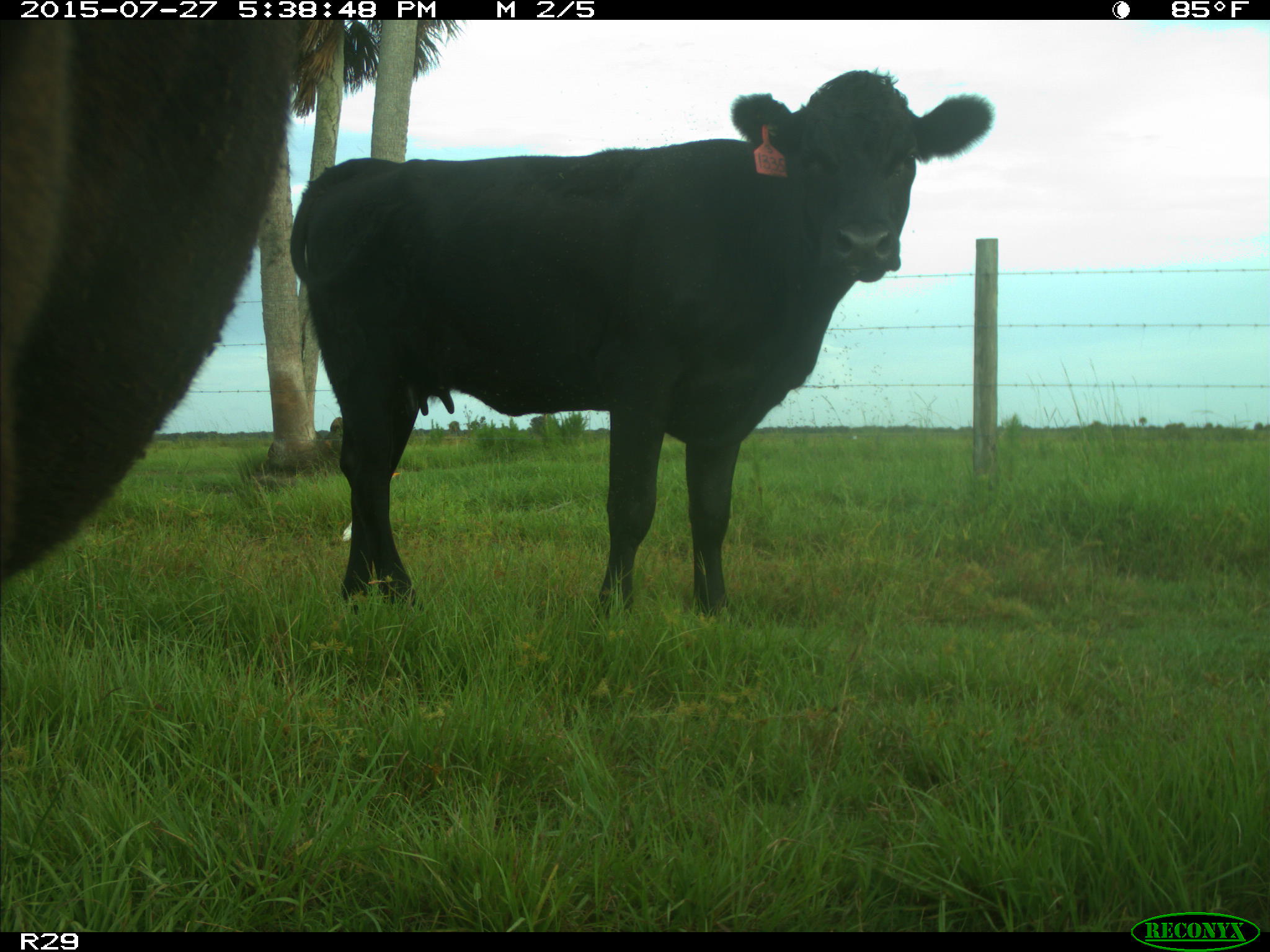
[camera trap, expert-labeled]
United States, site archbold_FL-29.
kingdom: Animalia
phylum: Chordata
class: Mammalia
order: Artiodactyla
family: Bovidae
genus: Bos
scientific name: Bos taurus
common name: domestic cow